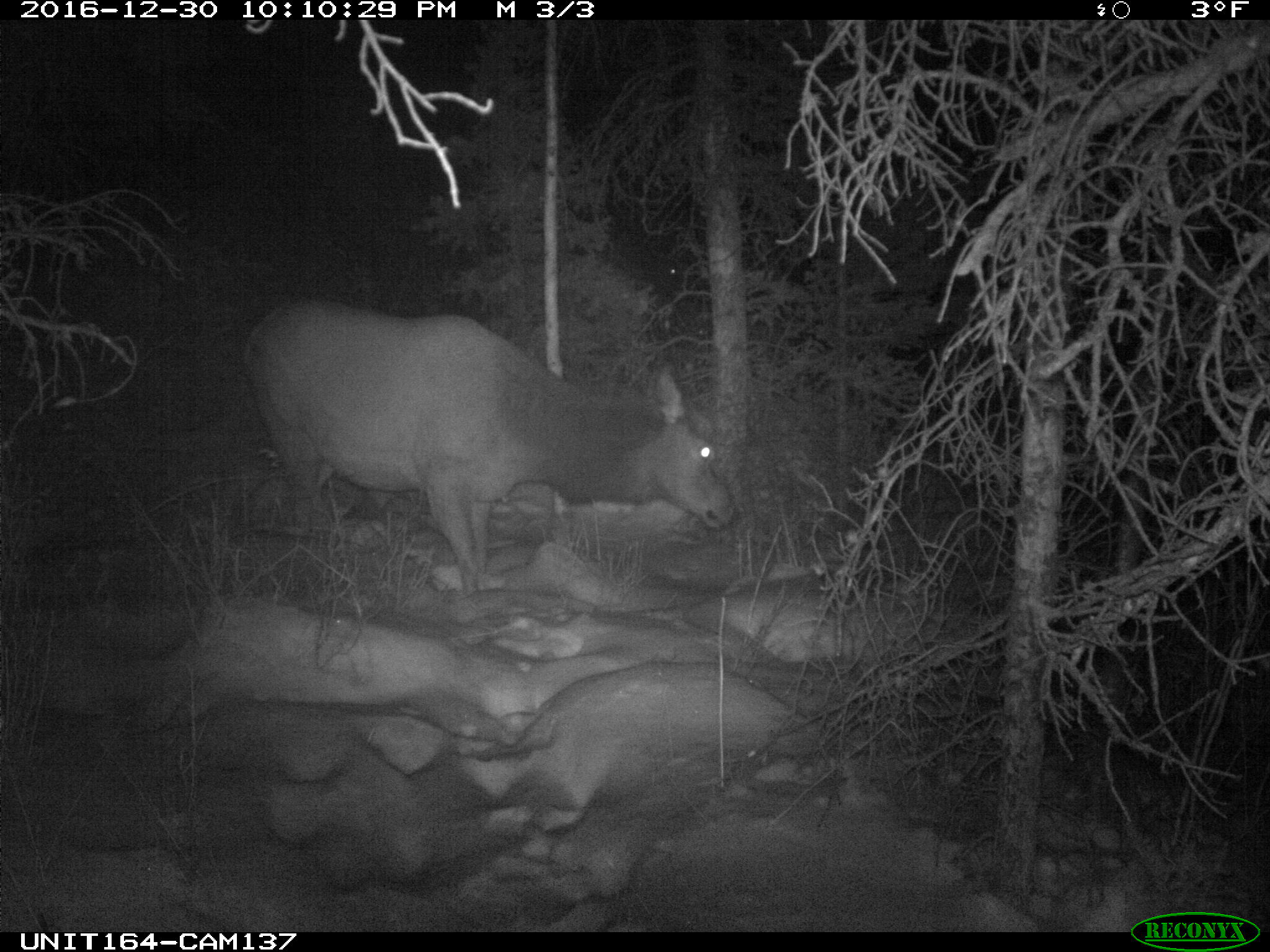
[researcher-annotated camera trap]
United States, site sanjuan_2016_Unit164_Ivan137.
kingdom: Animalia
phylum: Chordata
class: Mammalia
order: Artiodactyla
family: Cervidae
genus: Cervus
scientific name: Cervus elaphus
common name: red deer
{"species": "Cervus elaphus (red deer)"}